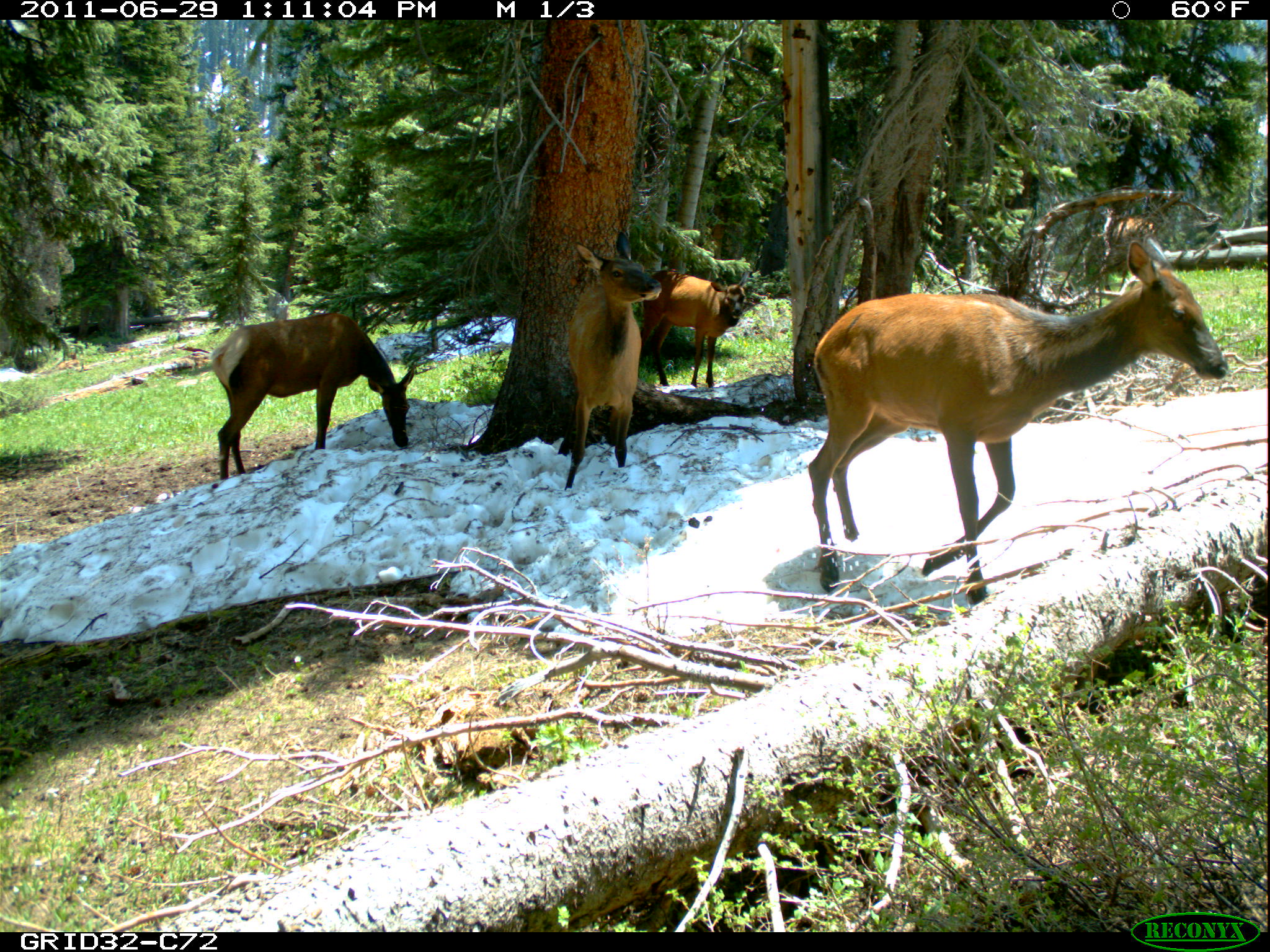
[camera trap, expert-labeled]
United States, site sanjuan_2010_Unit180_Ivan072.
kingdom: Animalia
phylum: Chordata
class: Mammalia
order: Artiodactyla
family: Cervidae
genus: Cervus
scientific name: Cervus elaphus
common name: red deer